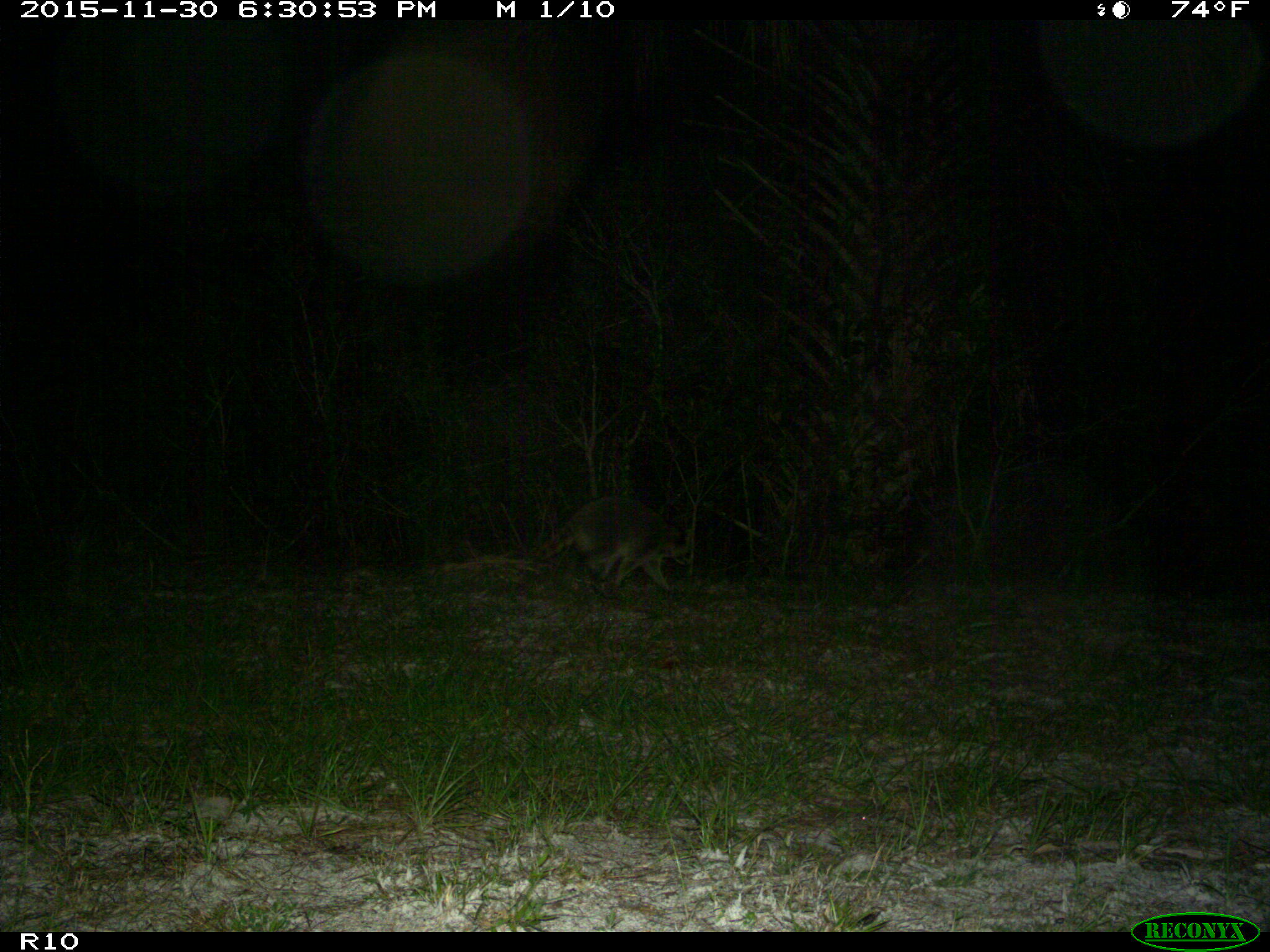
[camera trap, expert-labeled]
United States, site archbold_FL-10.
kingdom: Animalia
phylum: Chordata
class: Mammalia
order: Carnivora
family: Procyonidae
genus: Procyon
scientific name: Procyon lotor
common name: common raccoon